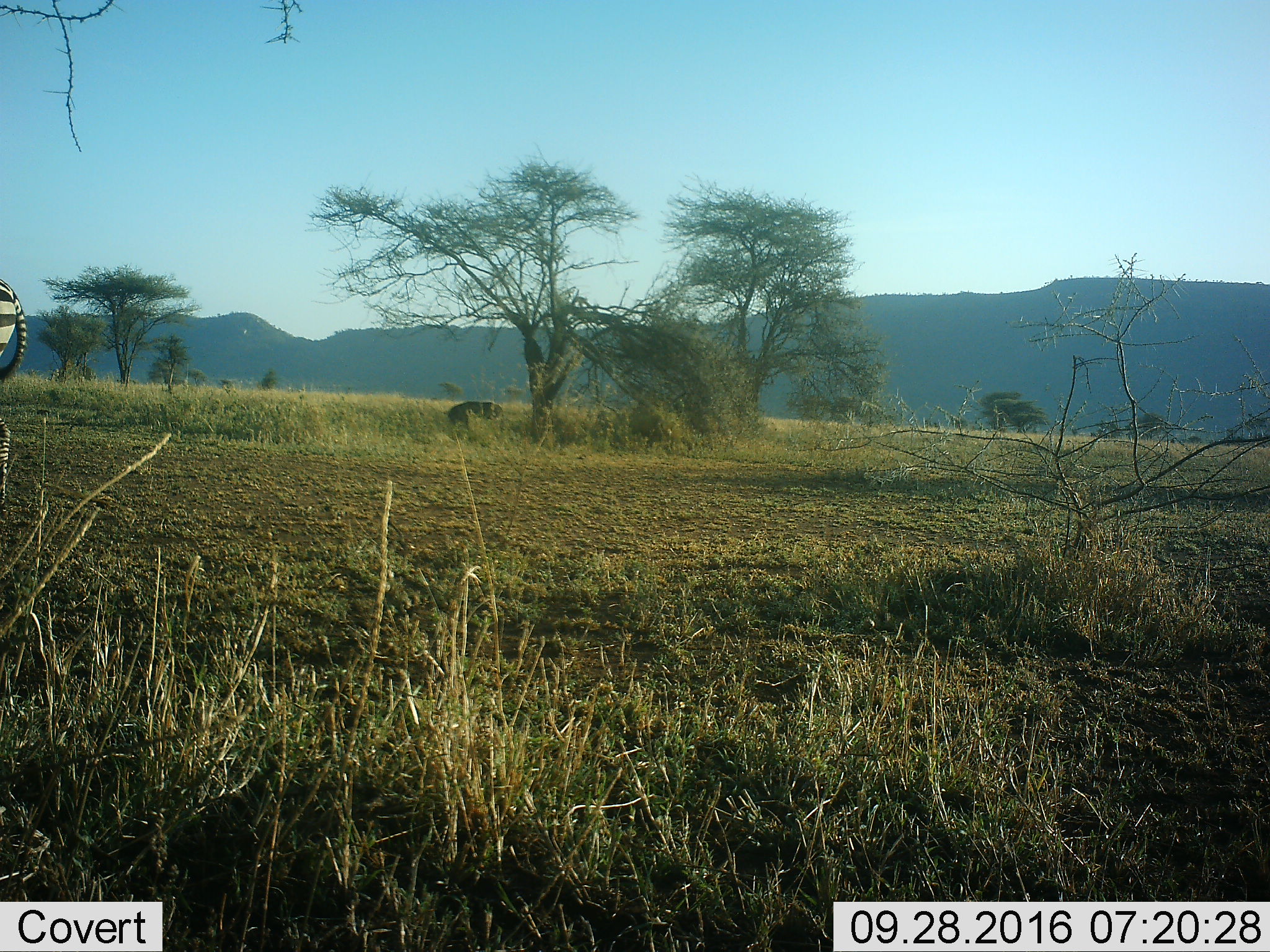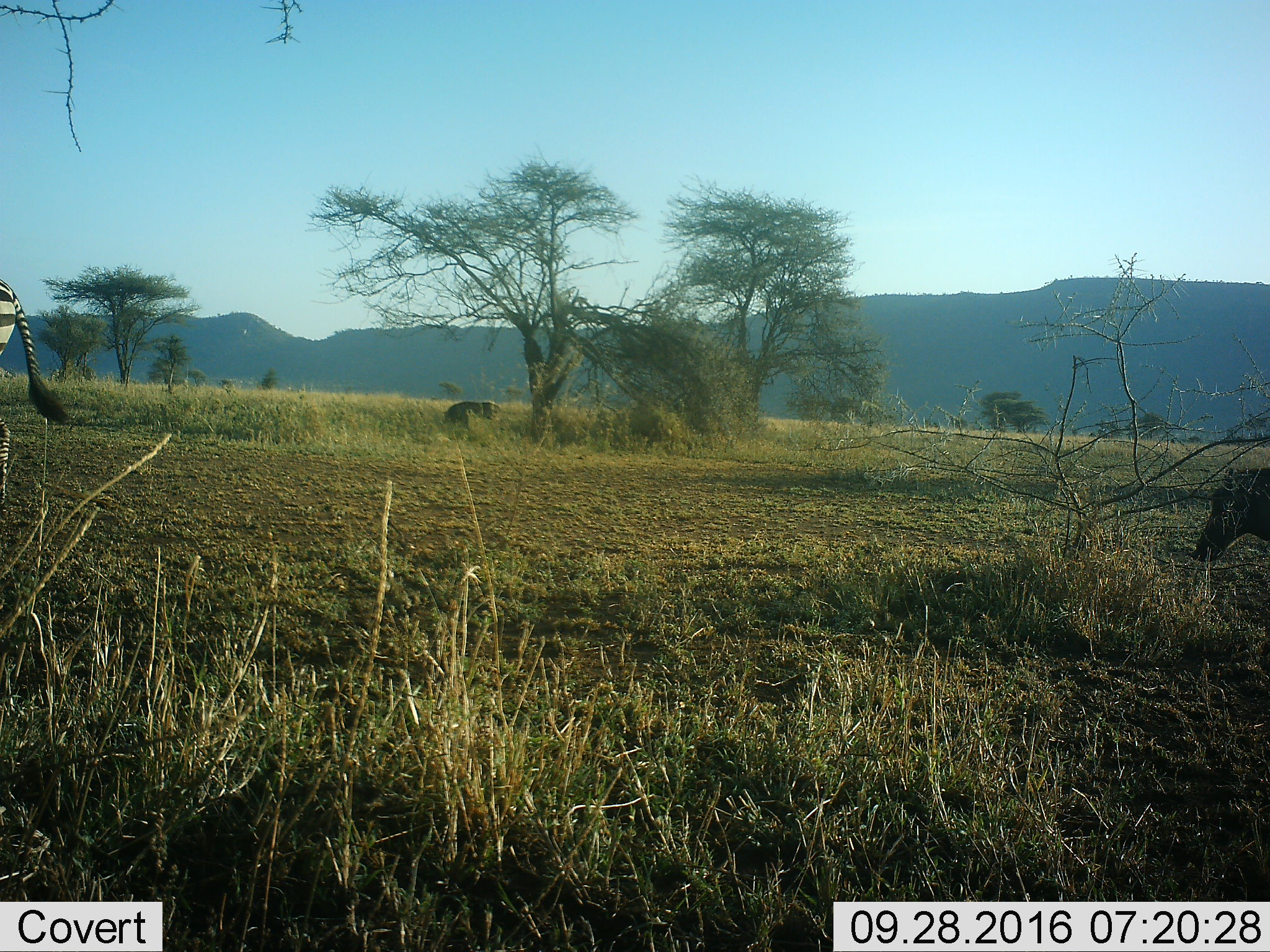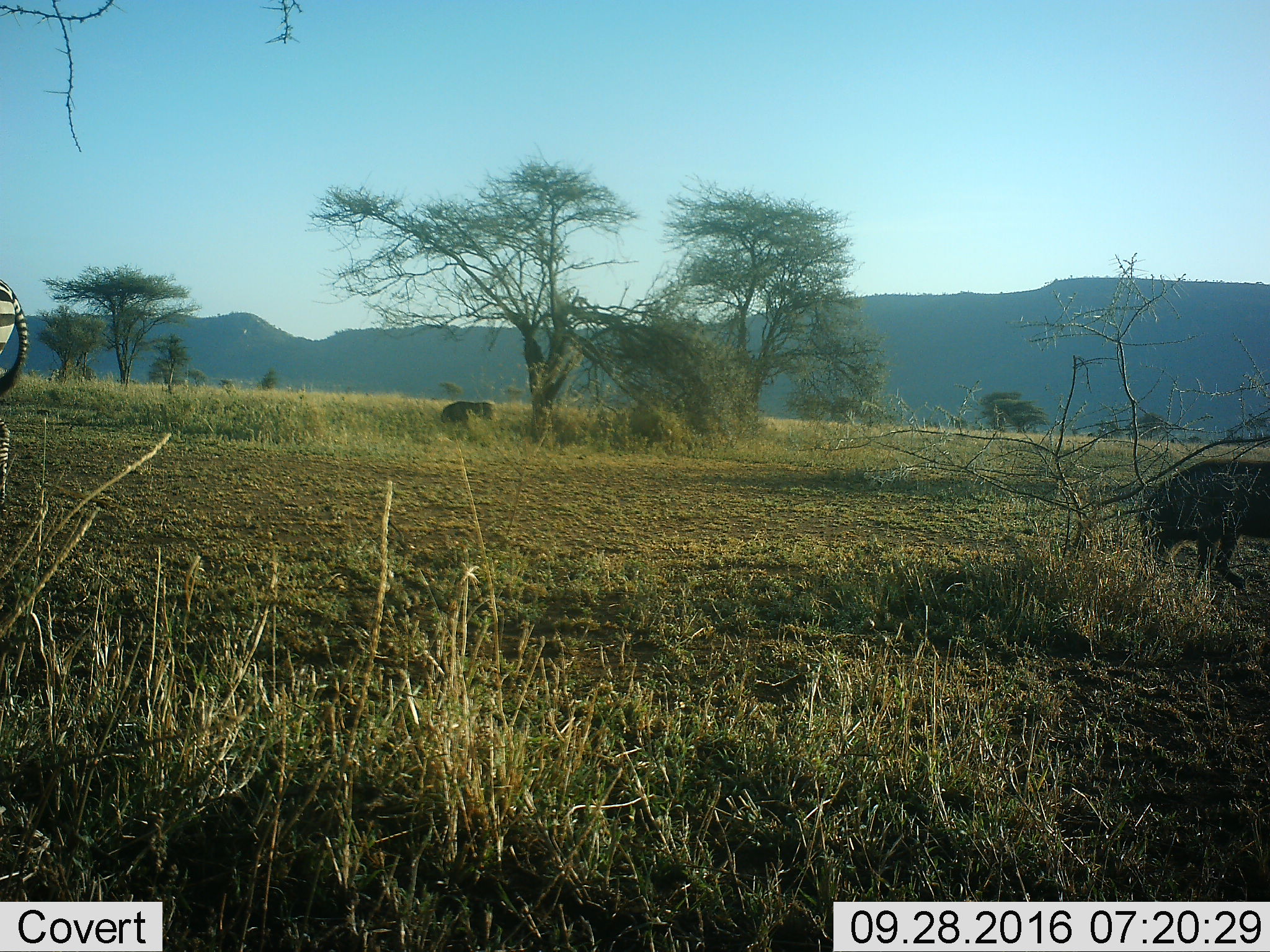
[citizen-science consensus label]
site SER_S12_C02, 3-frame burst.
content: unidentified animal